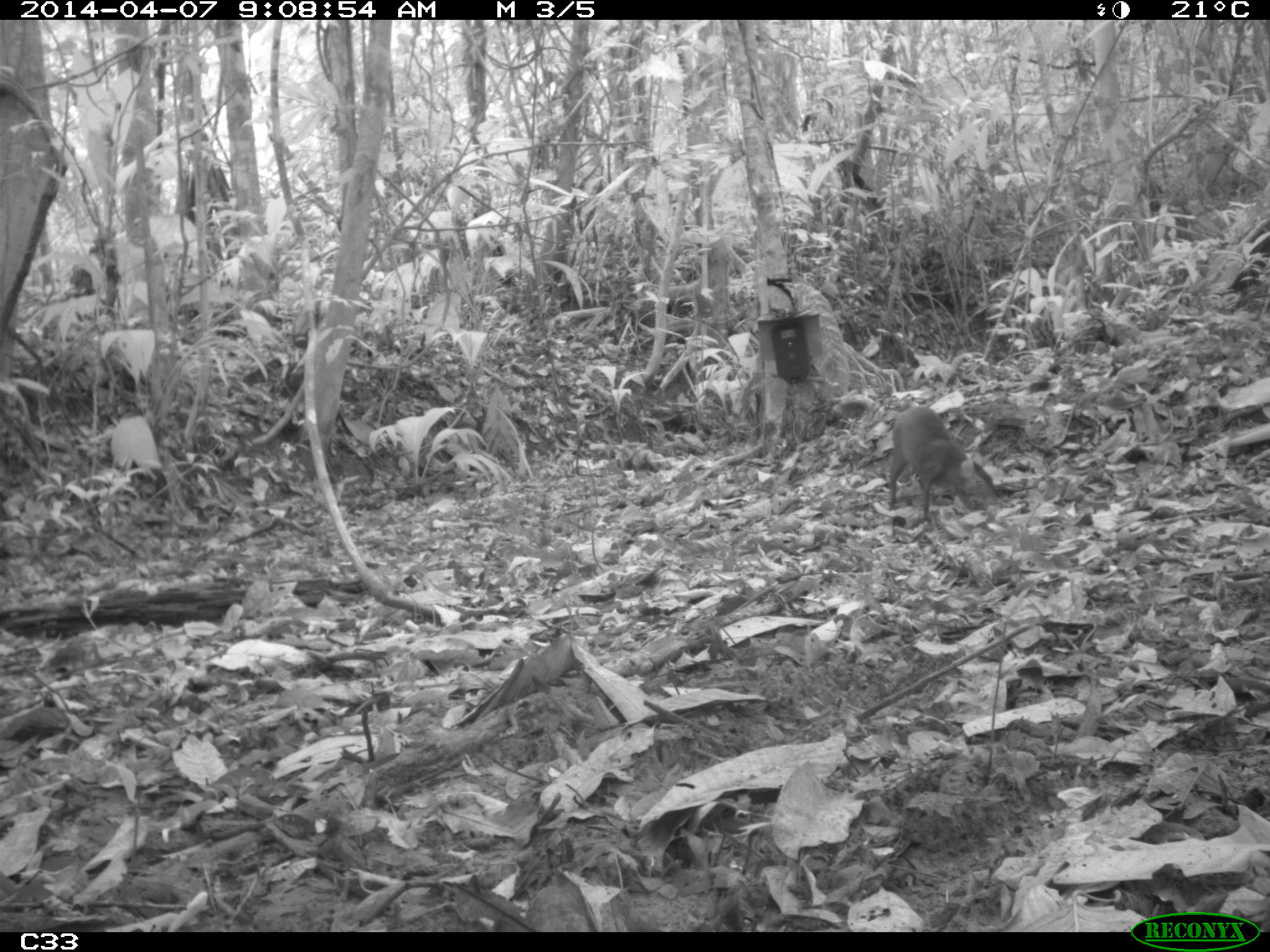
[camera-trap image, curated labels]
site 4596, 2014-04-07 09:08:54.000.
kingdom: Animalia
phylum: Chordata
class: Mammalia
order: Rodentia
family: Dasyproctidae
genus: Dasyprocta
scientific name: Dasyprocta leporina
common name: red-rumped agouti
Dasyprocta leporina (red-rumped agouti), count 1, age adult.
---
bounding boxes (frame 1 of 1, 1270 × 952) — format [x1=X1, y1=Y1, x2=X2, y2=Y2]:
dasyprocta leporina: [x1=887, y1=405, x2=999, y2=521]